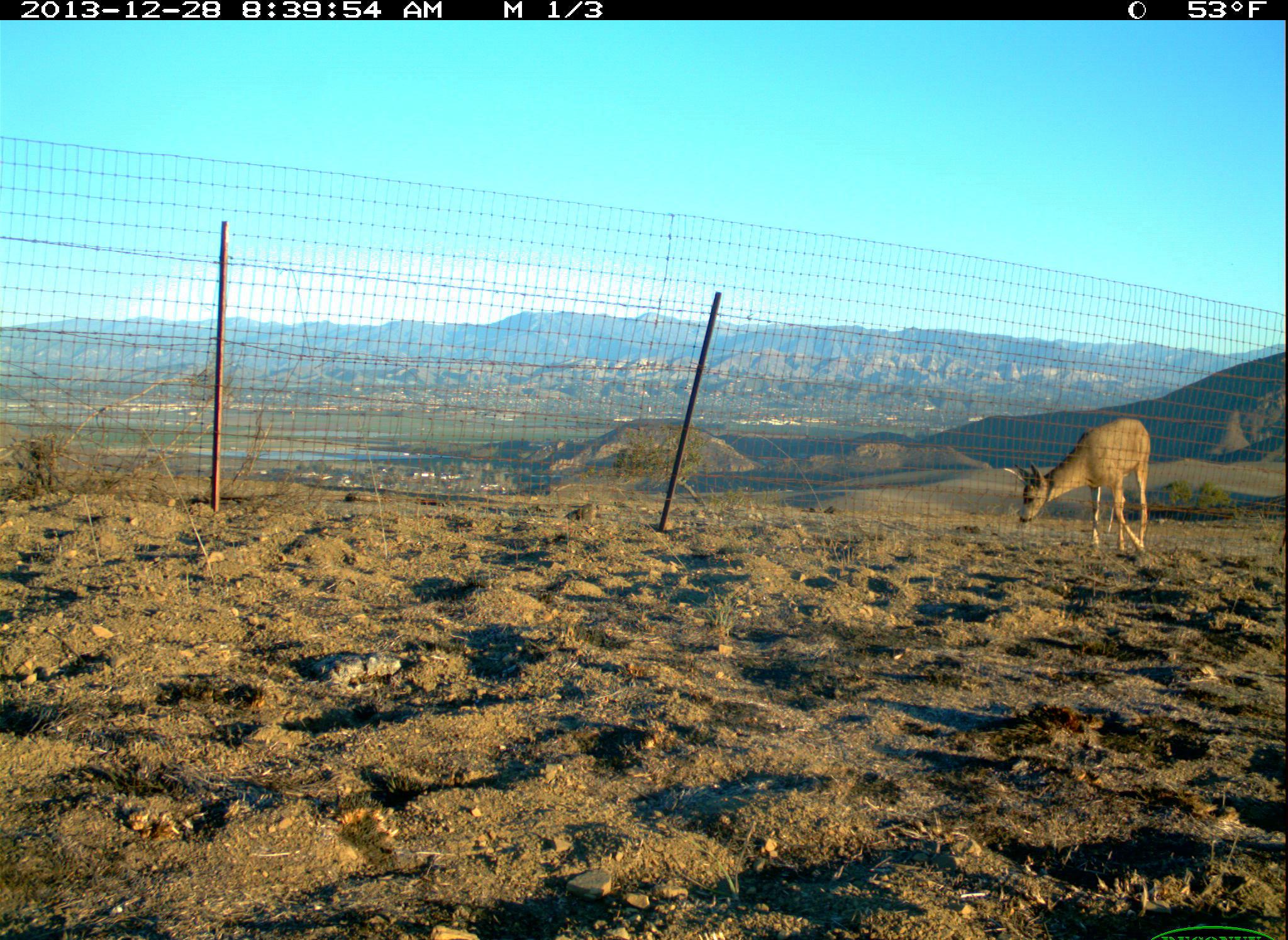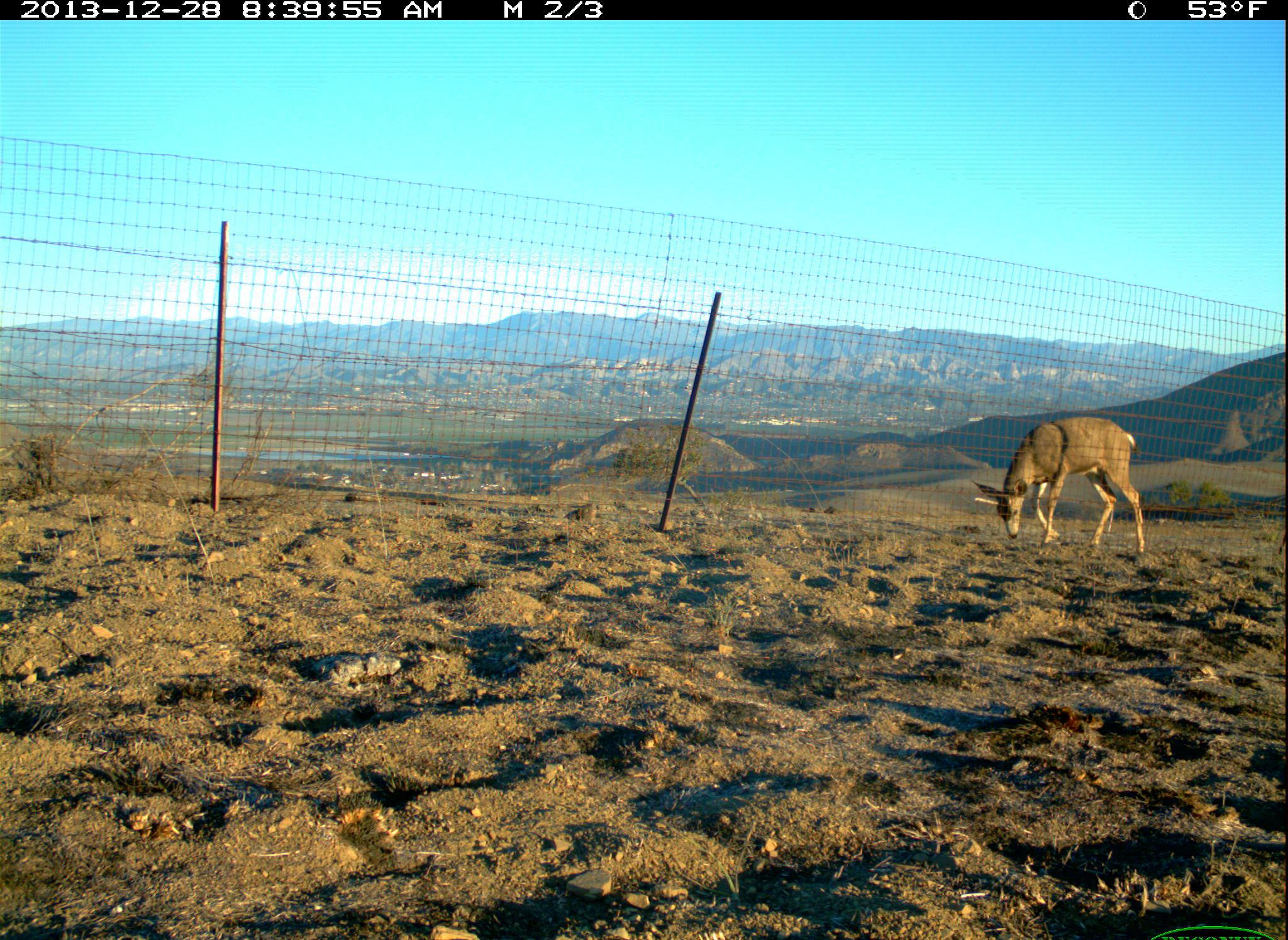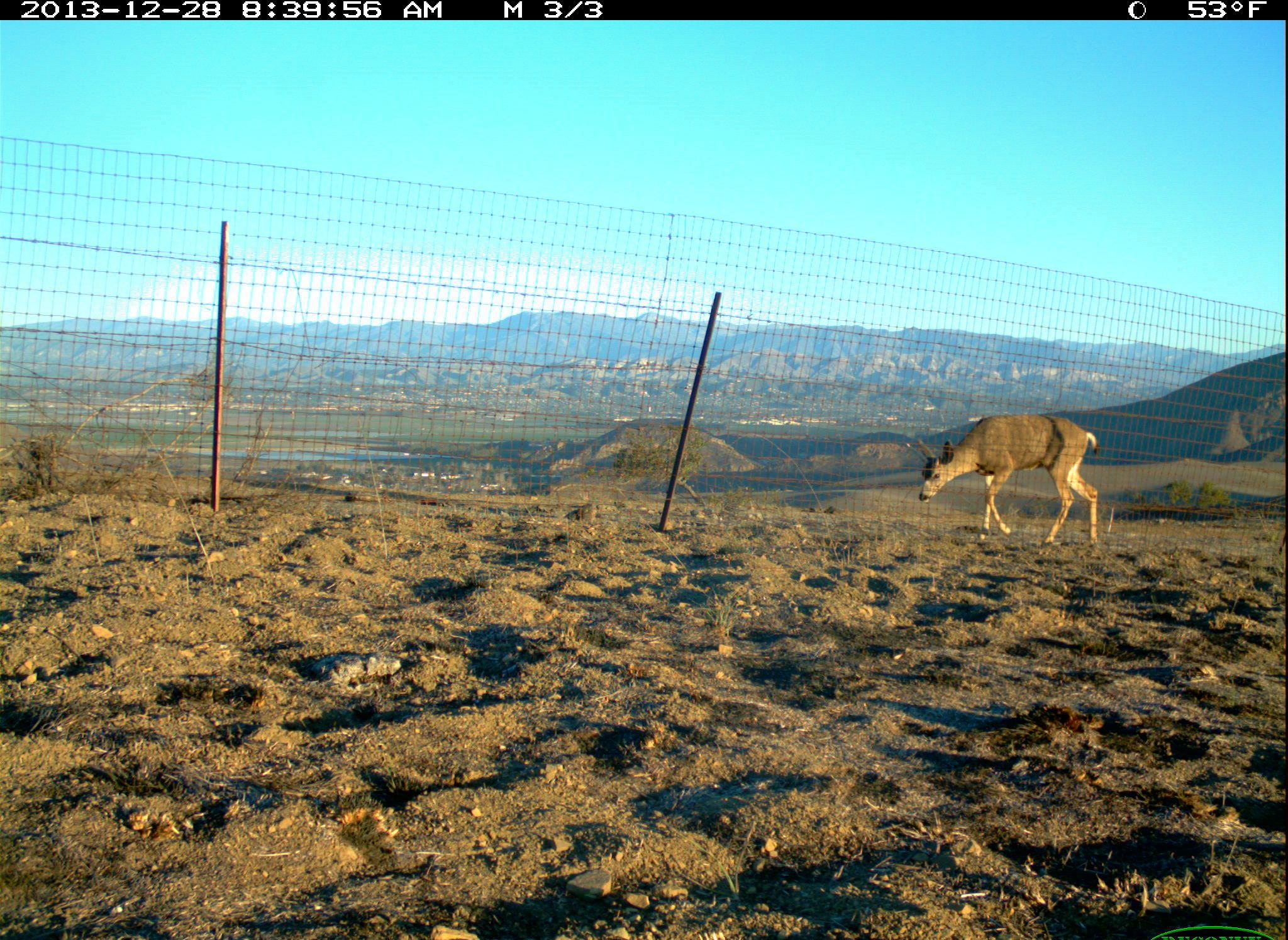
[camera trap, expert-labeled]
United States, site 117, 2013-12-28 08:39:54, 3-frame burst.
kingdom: Animalia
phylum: Chordata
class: Mammalia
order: Artiodactyla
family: Cervidae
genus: Odocoileus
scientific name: Odocoileus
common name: deer